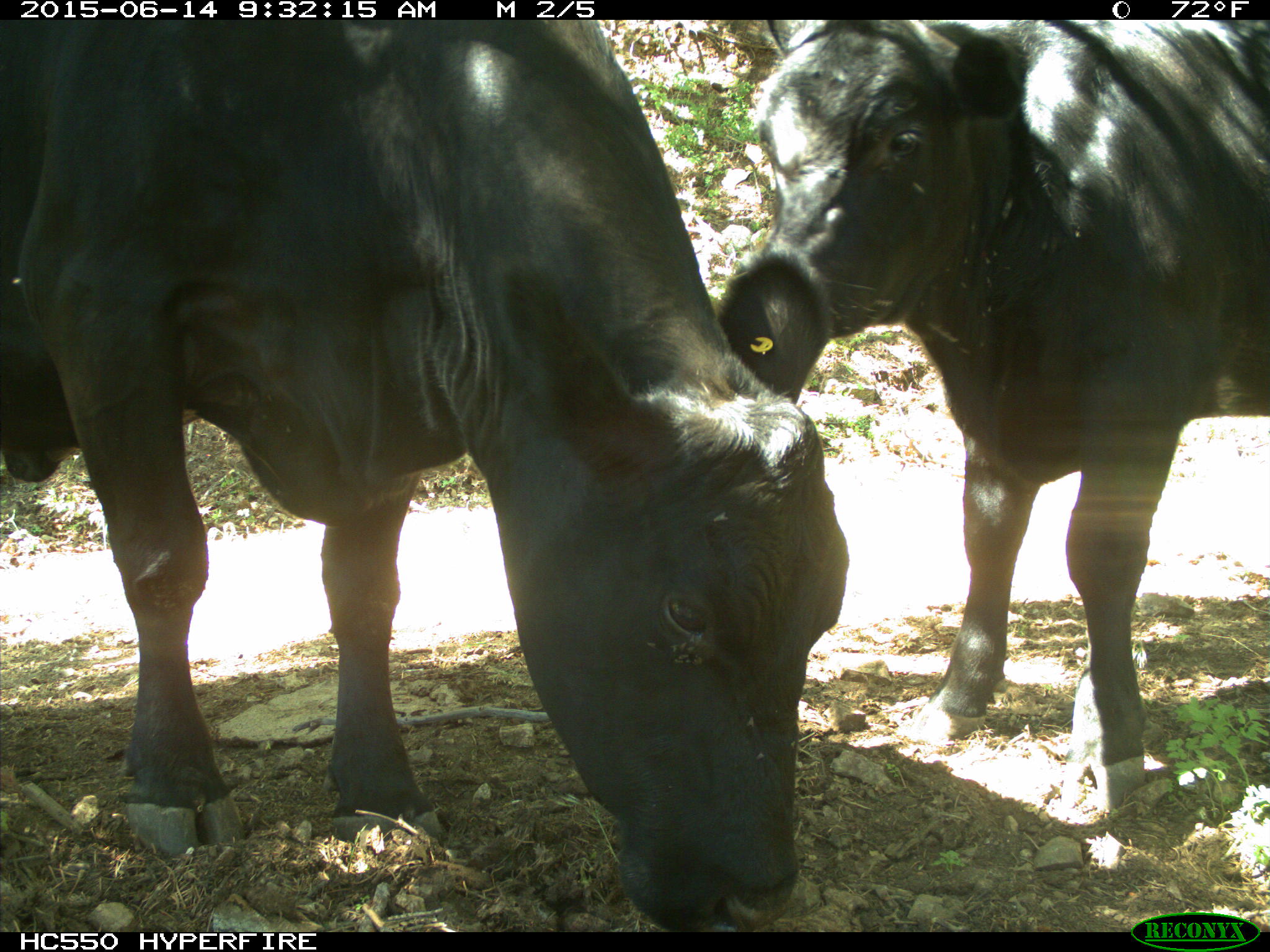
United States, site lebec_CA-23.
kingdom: Animalia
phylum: Chordata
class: Mammalia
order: Artiodactyla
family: Bovidae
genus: Bos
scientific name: Bos taurus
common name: domestic cow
Bos taurus (domestic cow).